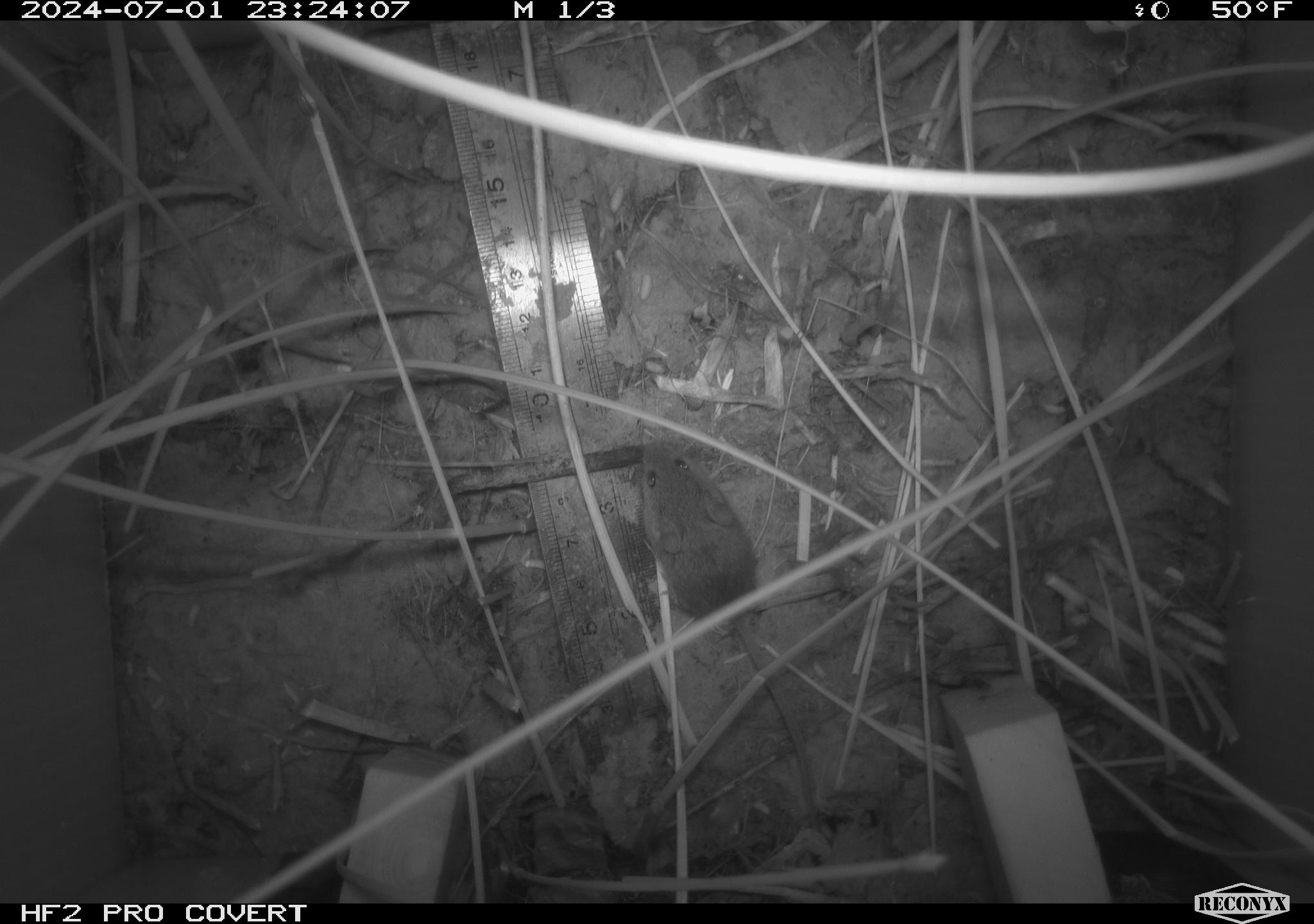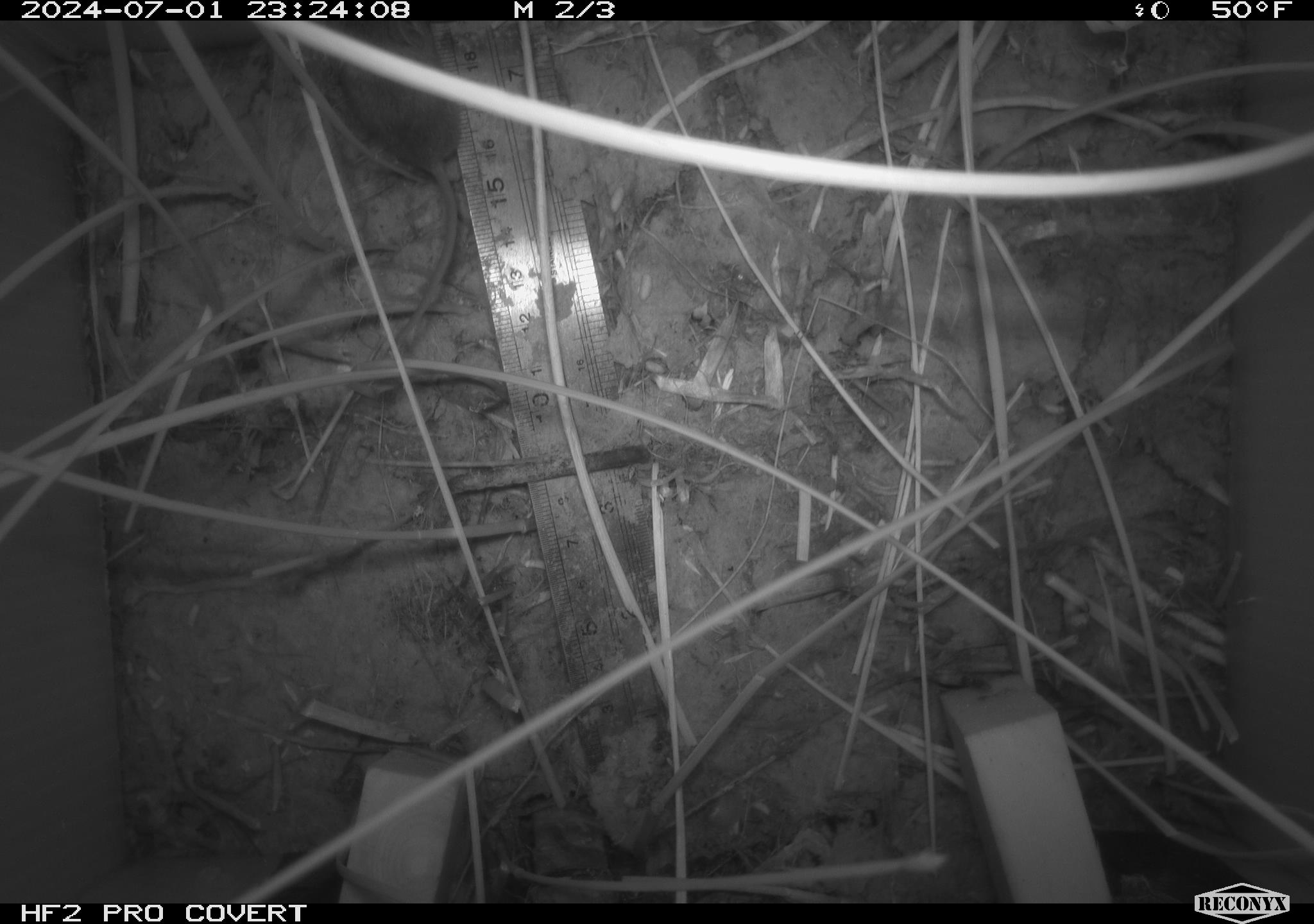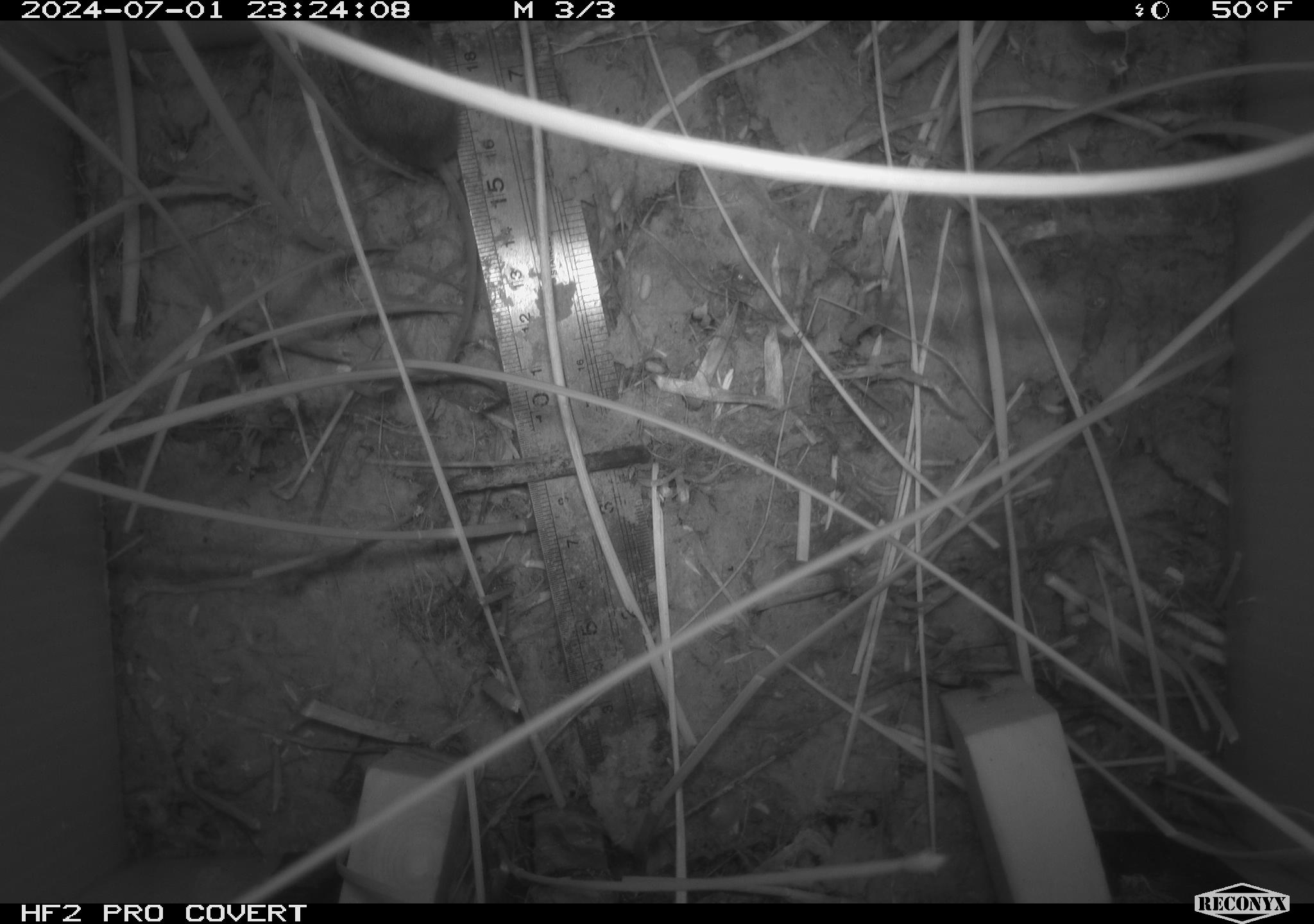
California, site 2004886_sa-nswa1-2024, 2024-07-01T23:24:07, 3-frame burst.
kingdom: Animalia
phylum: Chordata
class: Mammalia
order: Rodentia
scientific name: Rodentia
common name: rodent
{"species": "rodent (Rodentia)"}